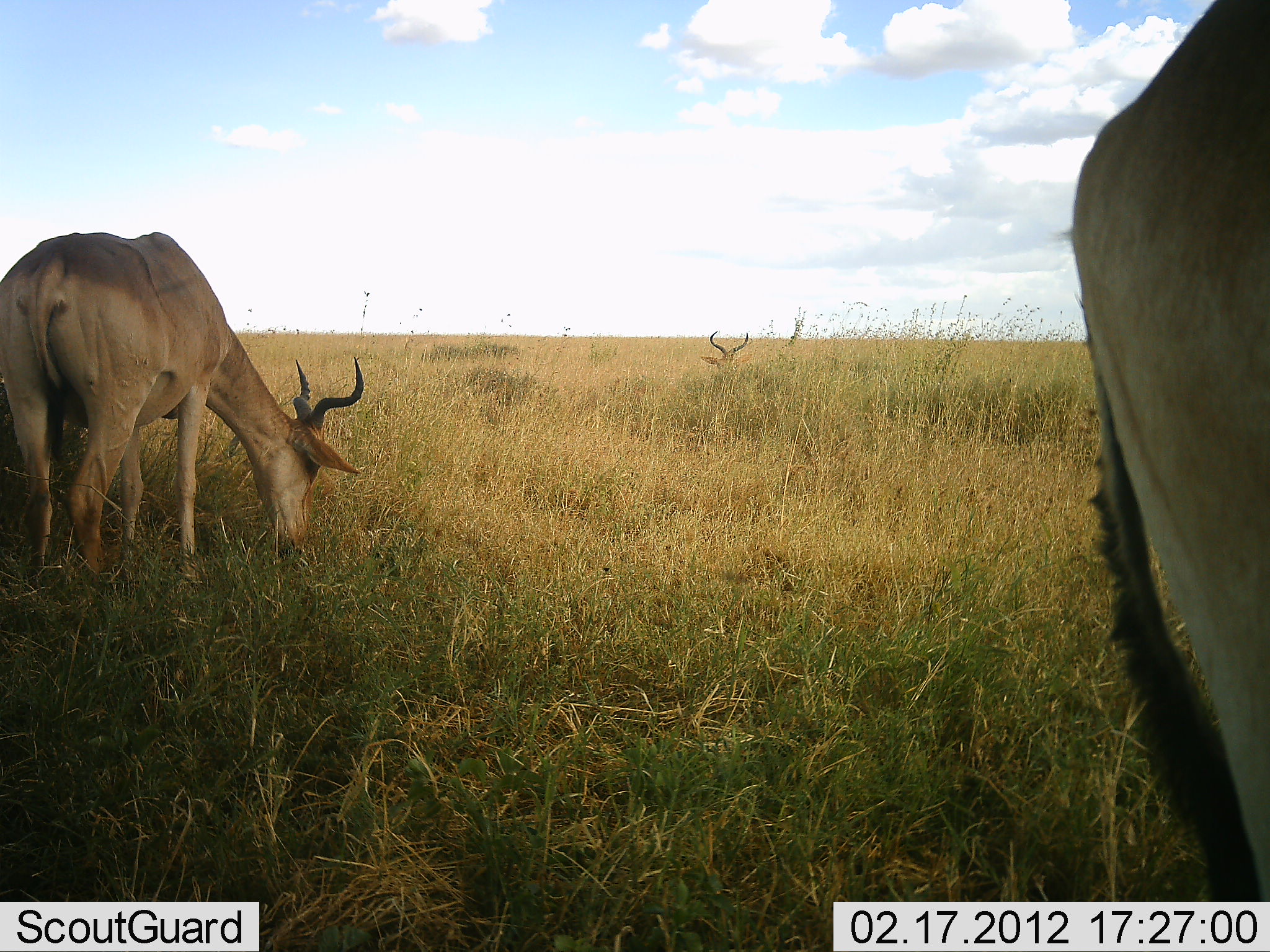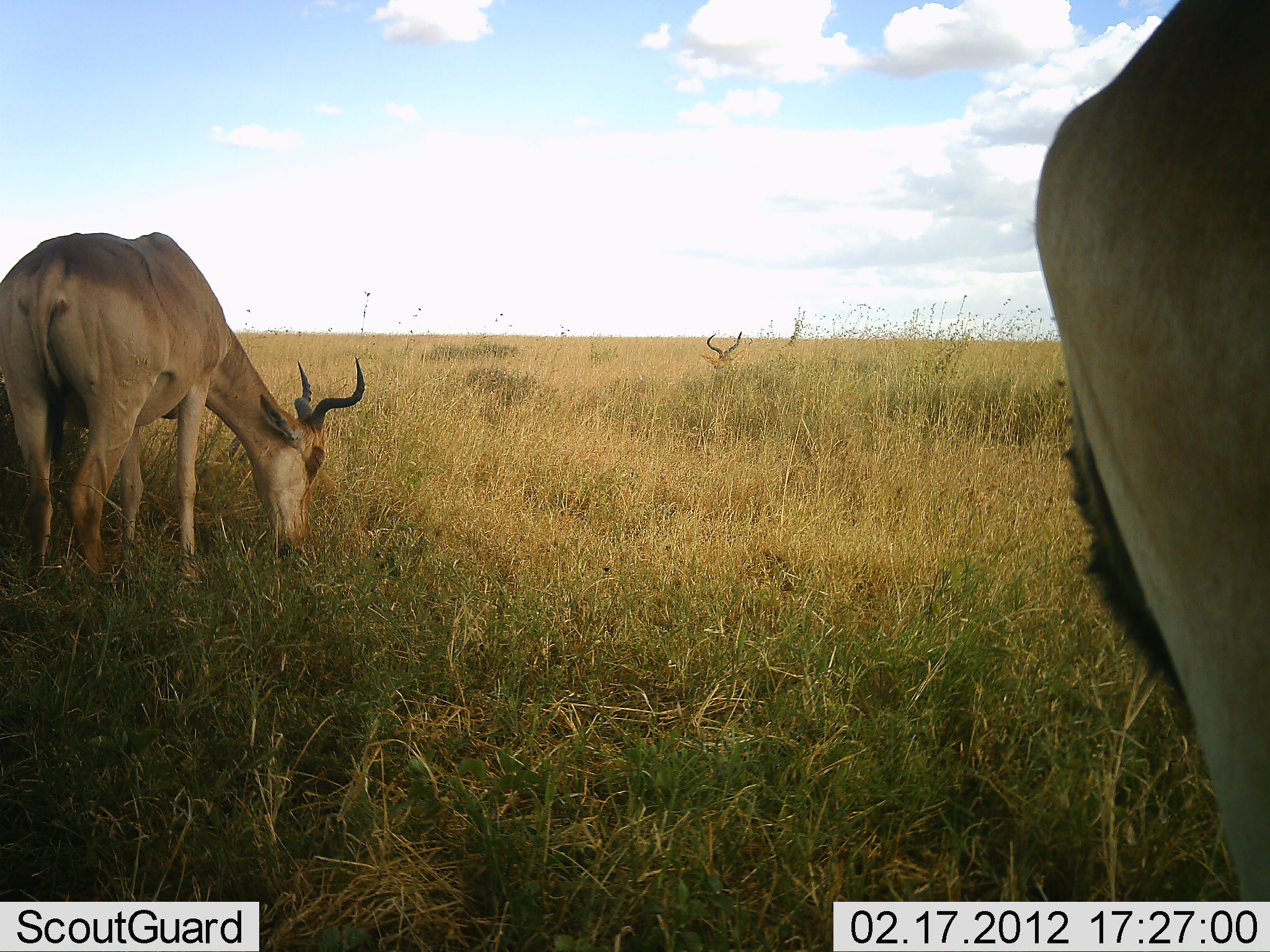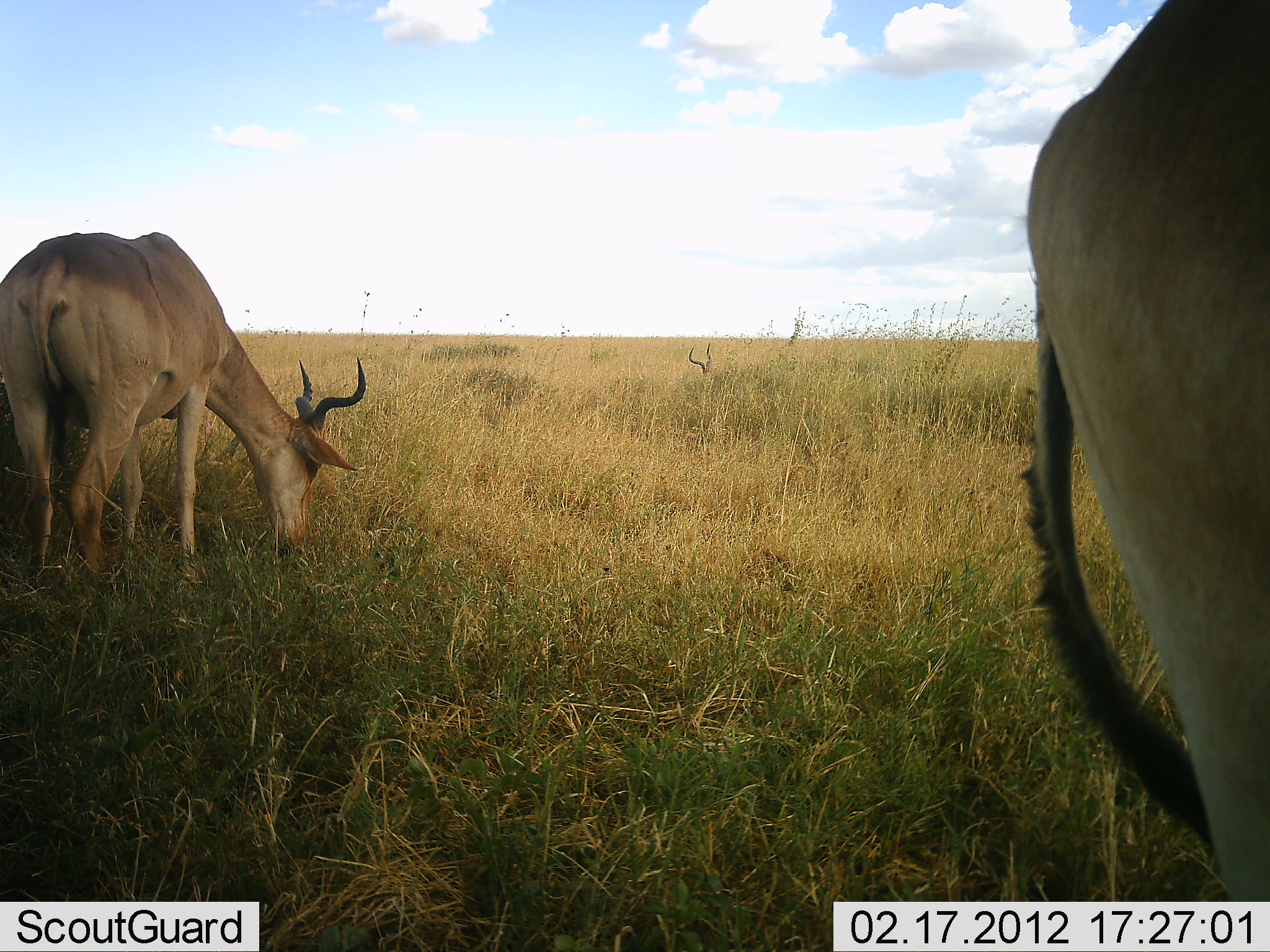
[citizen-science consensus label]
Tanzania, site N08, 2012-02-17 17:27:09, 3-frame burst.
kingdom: Animalia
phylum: Chordata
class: Mammalia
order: Artiodactyla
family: Bovidae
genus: Alcelaphus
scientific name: Alcelaphus buselaphus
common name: hartebeest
Hartebeest (Alcelaphus buselaphus), count 3. Behavior (volunteer vote fractions): standing 60%, resting 27%, moving 7%, interacting 0%. Young present (vote fraction): 0%. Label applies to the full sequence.